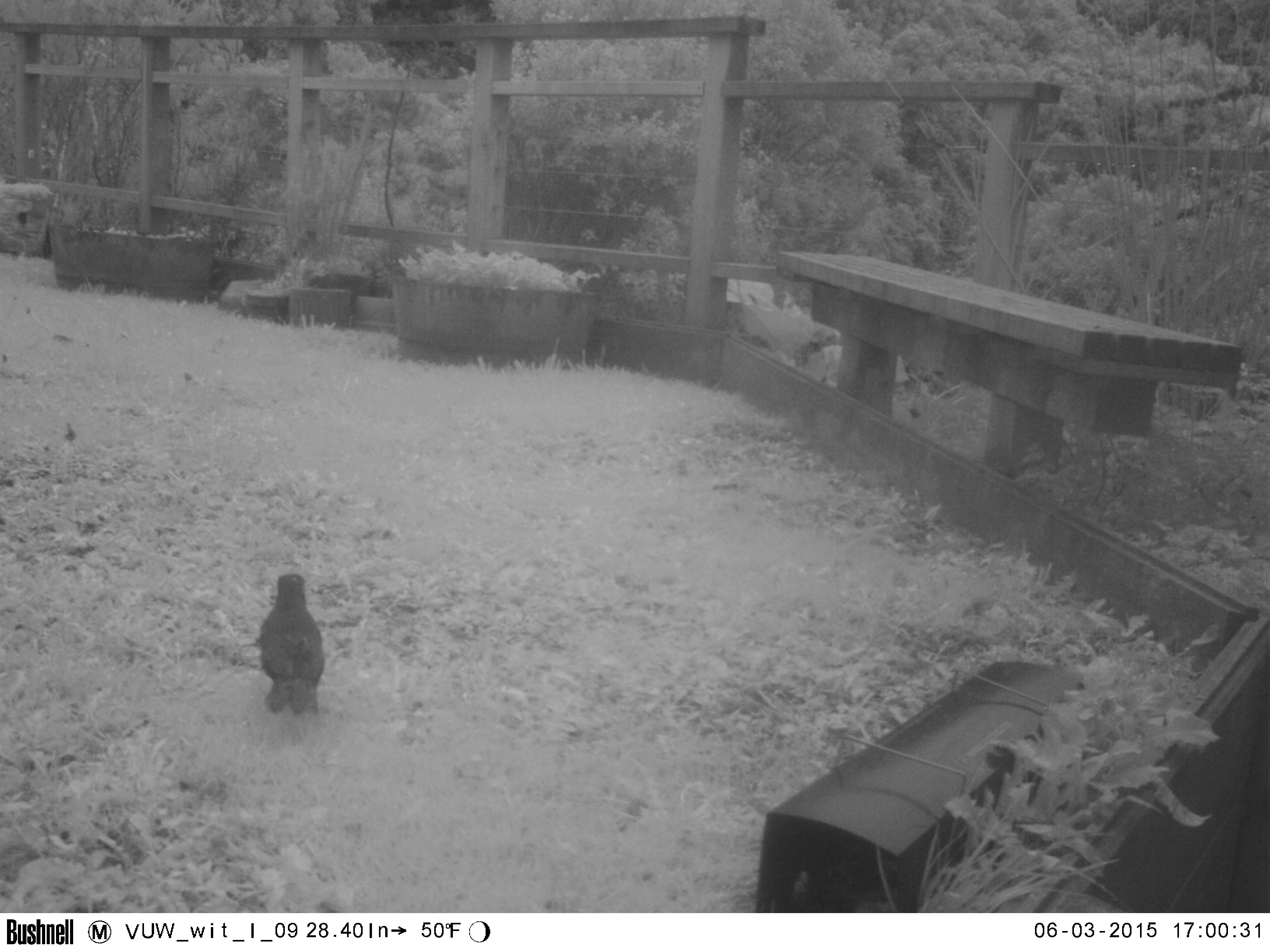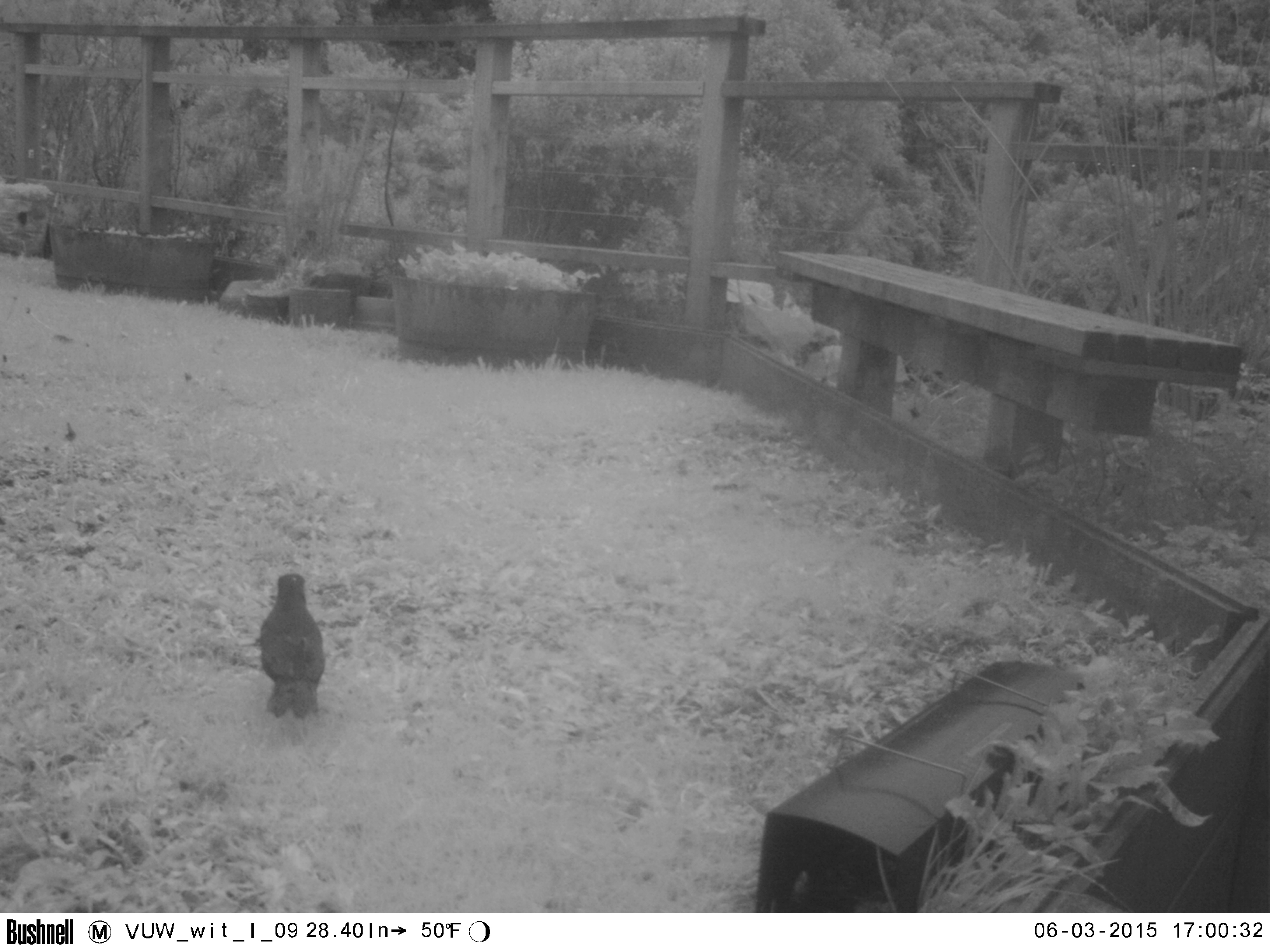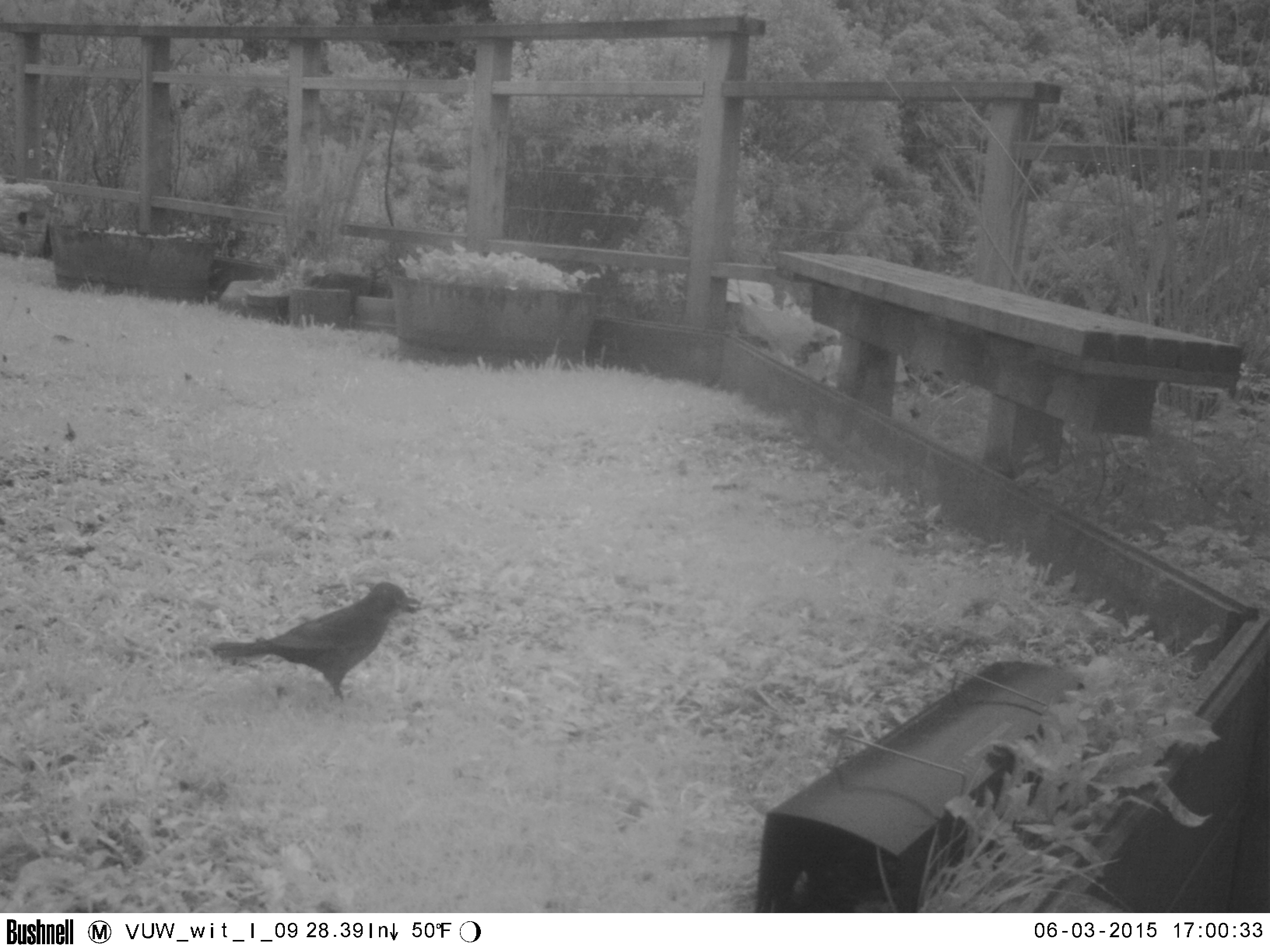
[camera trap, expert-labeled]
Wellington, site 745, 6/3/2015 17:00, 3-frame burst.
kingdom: Animalia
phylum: Chordata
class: Aves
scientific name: Aves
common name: bird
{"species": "bird (Aves)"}